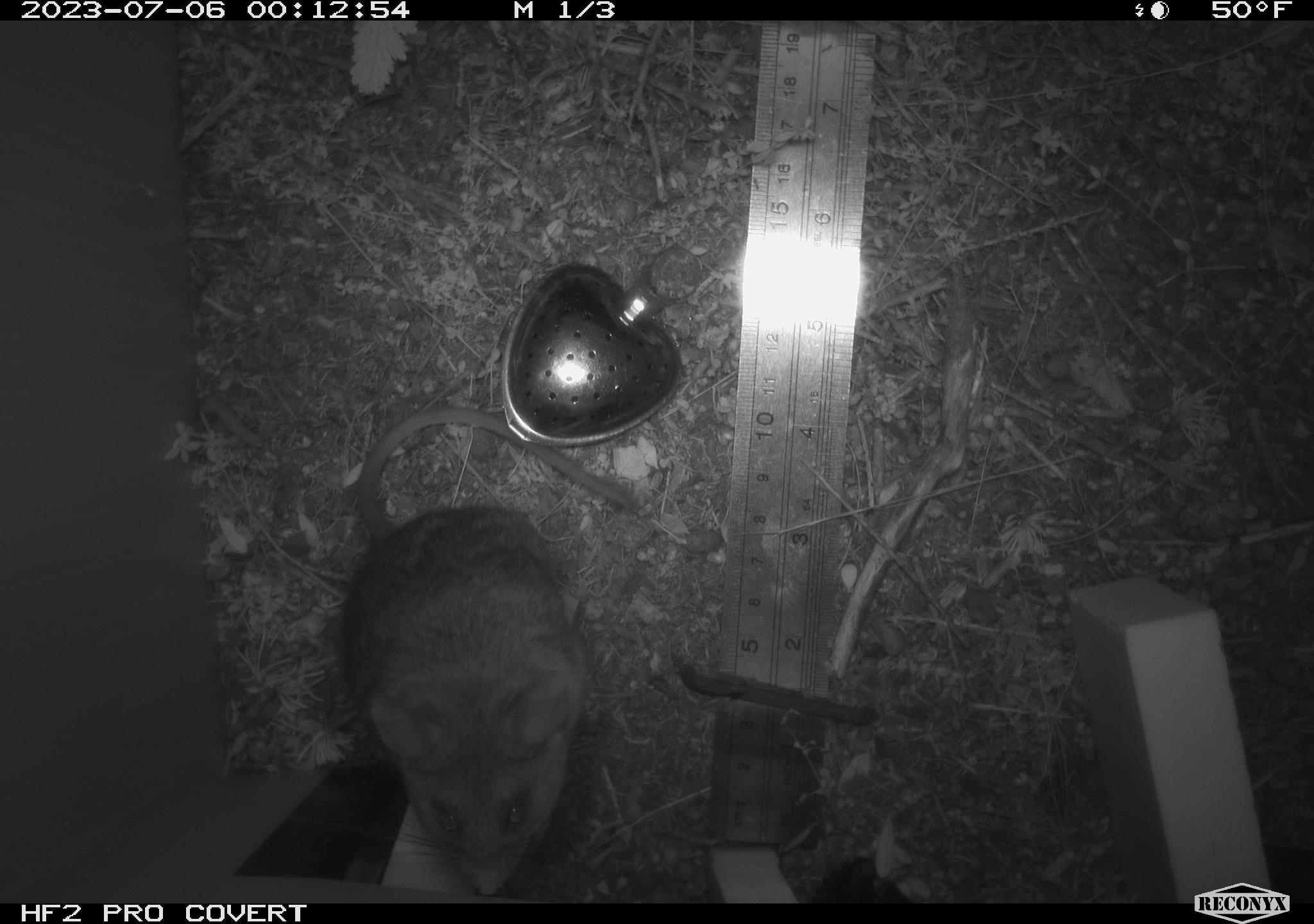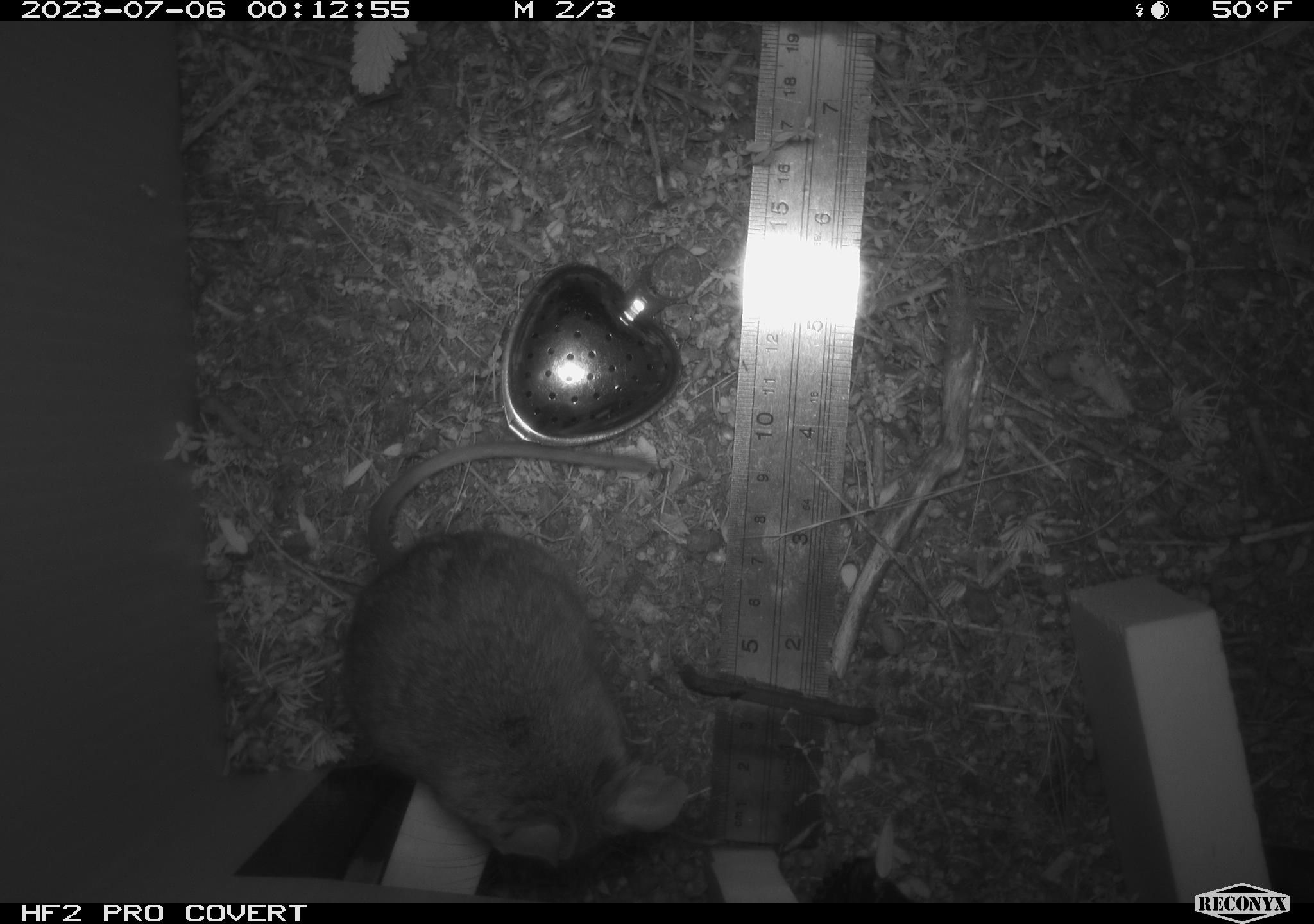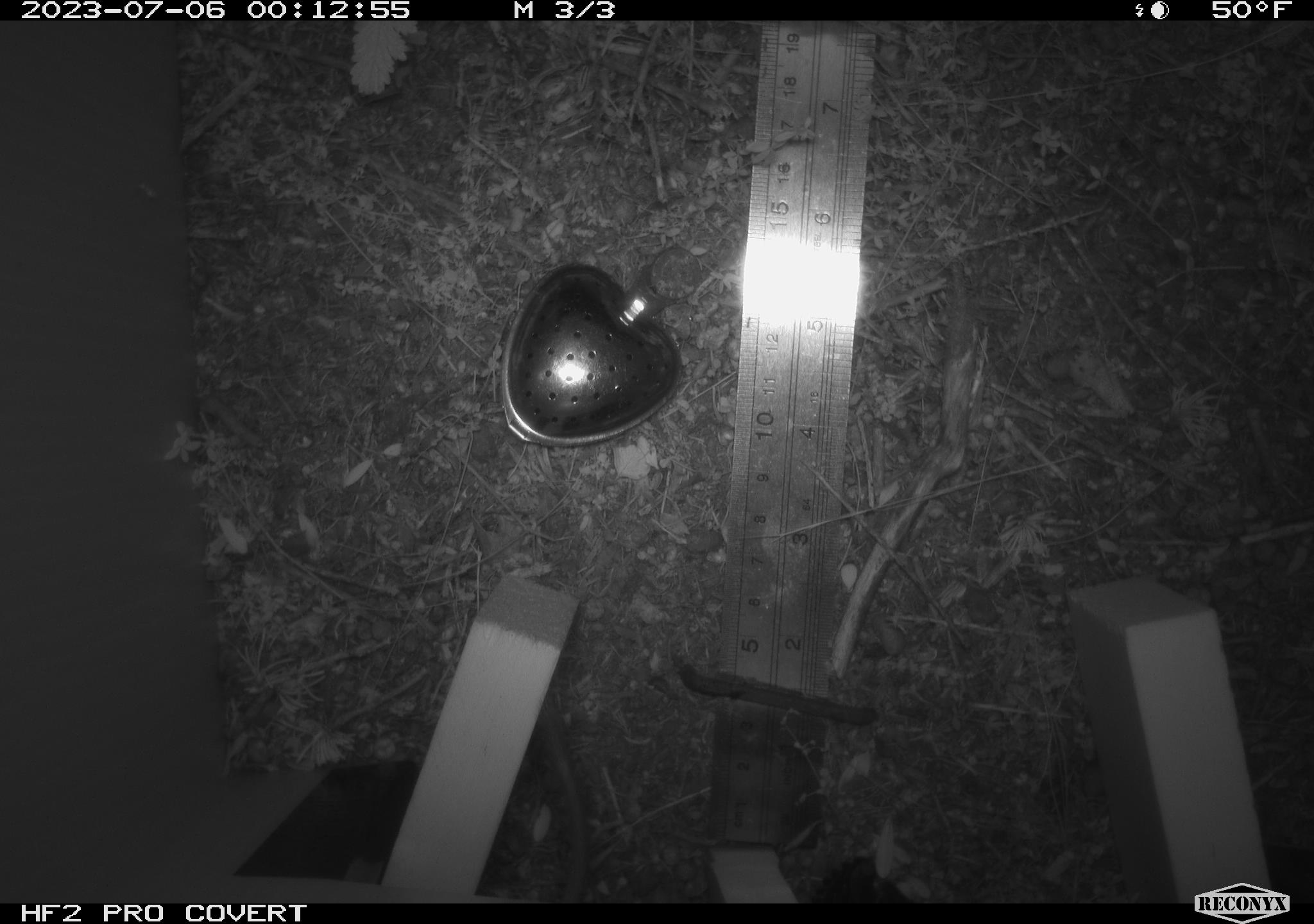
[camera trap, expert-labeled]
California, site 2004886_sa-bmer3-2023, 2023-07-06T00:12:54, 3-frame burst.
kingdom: Animalia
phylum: Chordata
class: Mammalia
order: Rodentia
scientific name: Rodentia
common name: mouse species